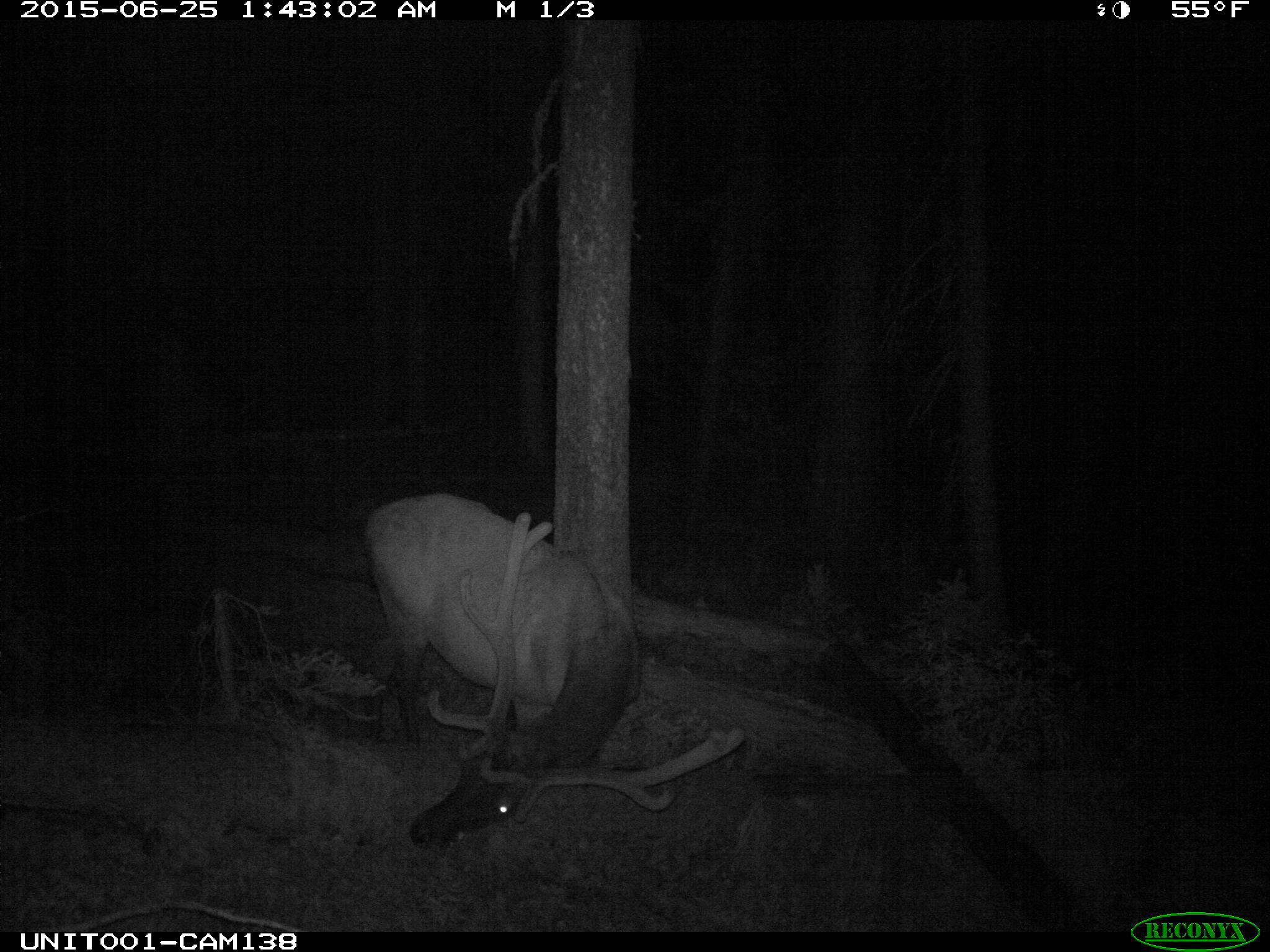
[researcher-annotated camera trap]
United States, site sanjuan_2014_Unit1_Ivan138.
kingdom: Animalia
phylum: Chordata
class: Mammalia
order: Artiodactyla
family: Cervidae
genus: Cervus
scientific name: Cervus elaphus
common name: red deer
Cervus elaphus (red deer).